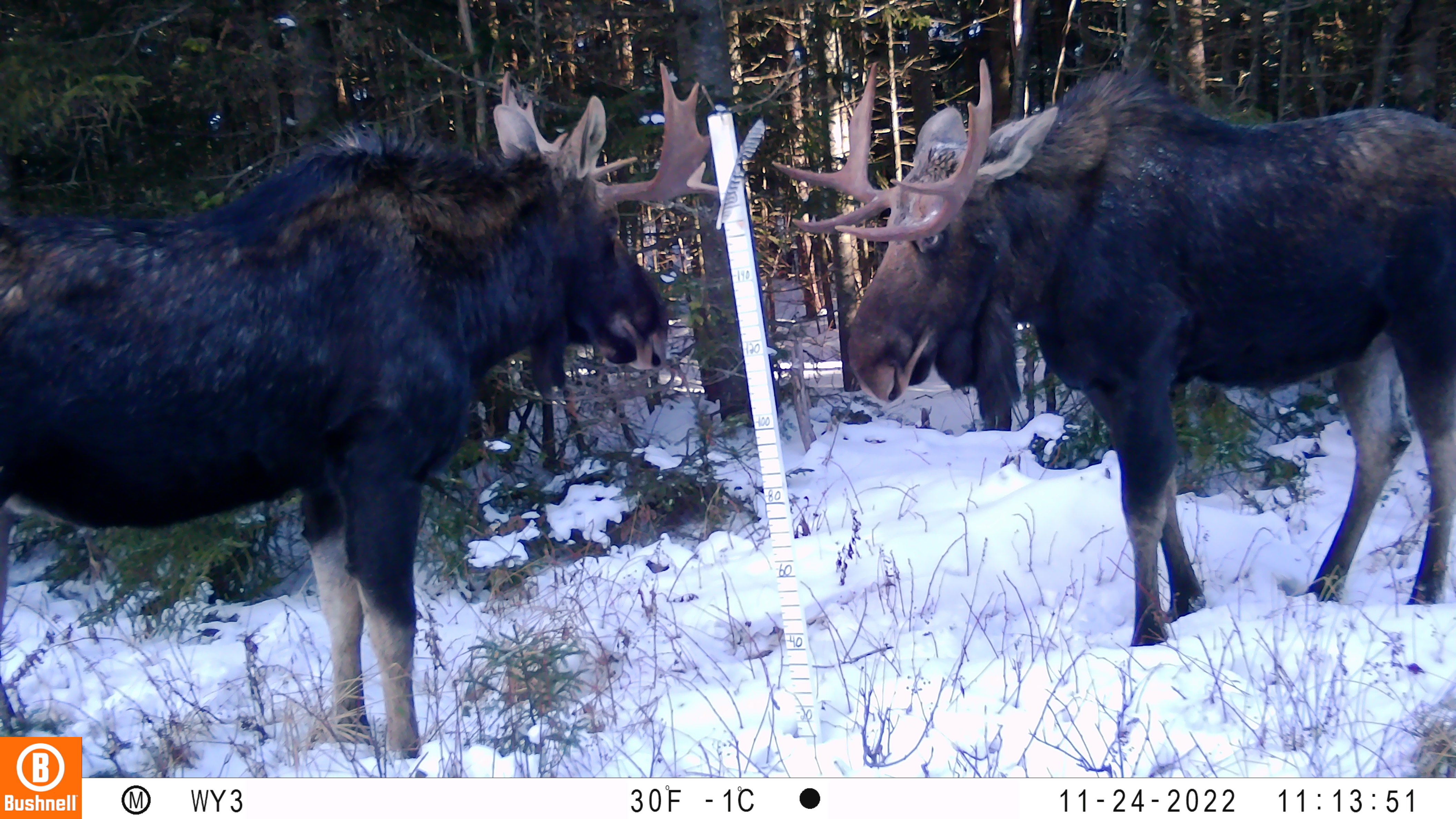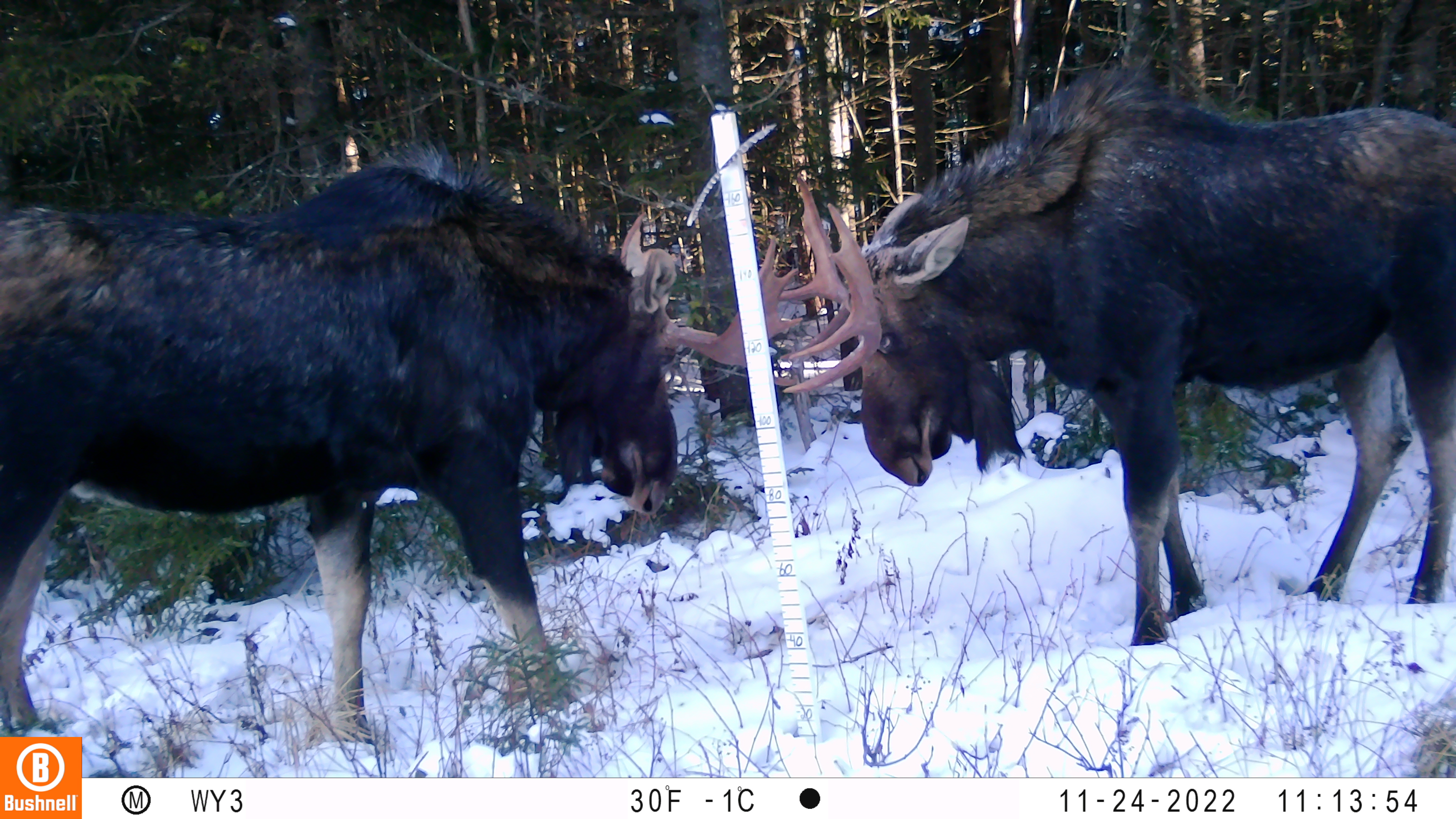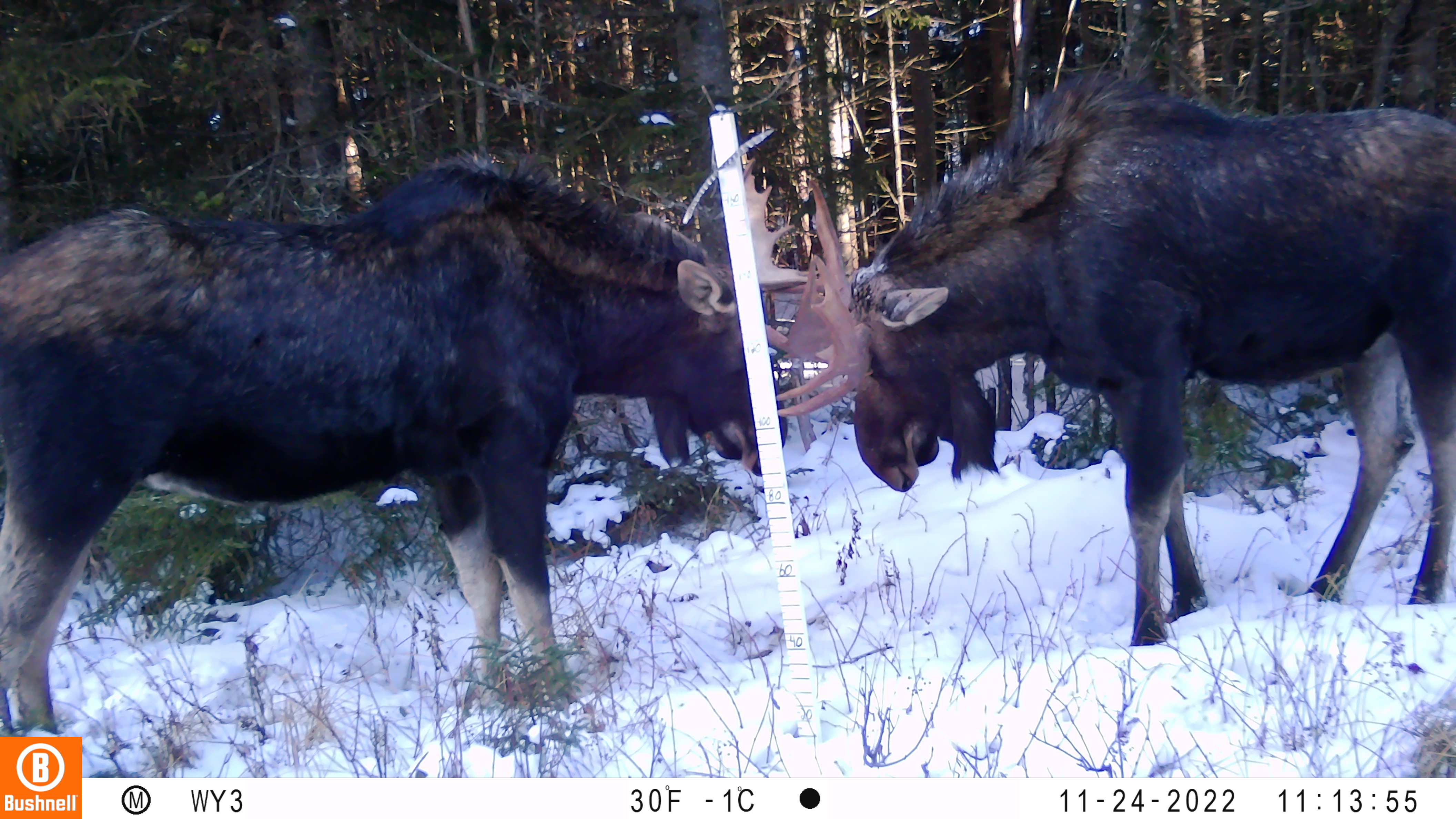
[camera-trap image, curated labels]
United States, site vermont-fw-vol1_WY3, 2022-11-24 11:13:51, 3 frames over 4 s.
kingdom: Animalia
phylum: Chordata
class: Mammalia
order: Artiodactyla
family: Cervidae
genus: Alces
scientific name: Alces alces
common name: moose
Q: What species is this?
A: Moose (Alces alces).